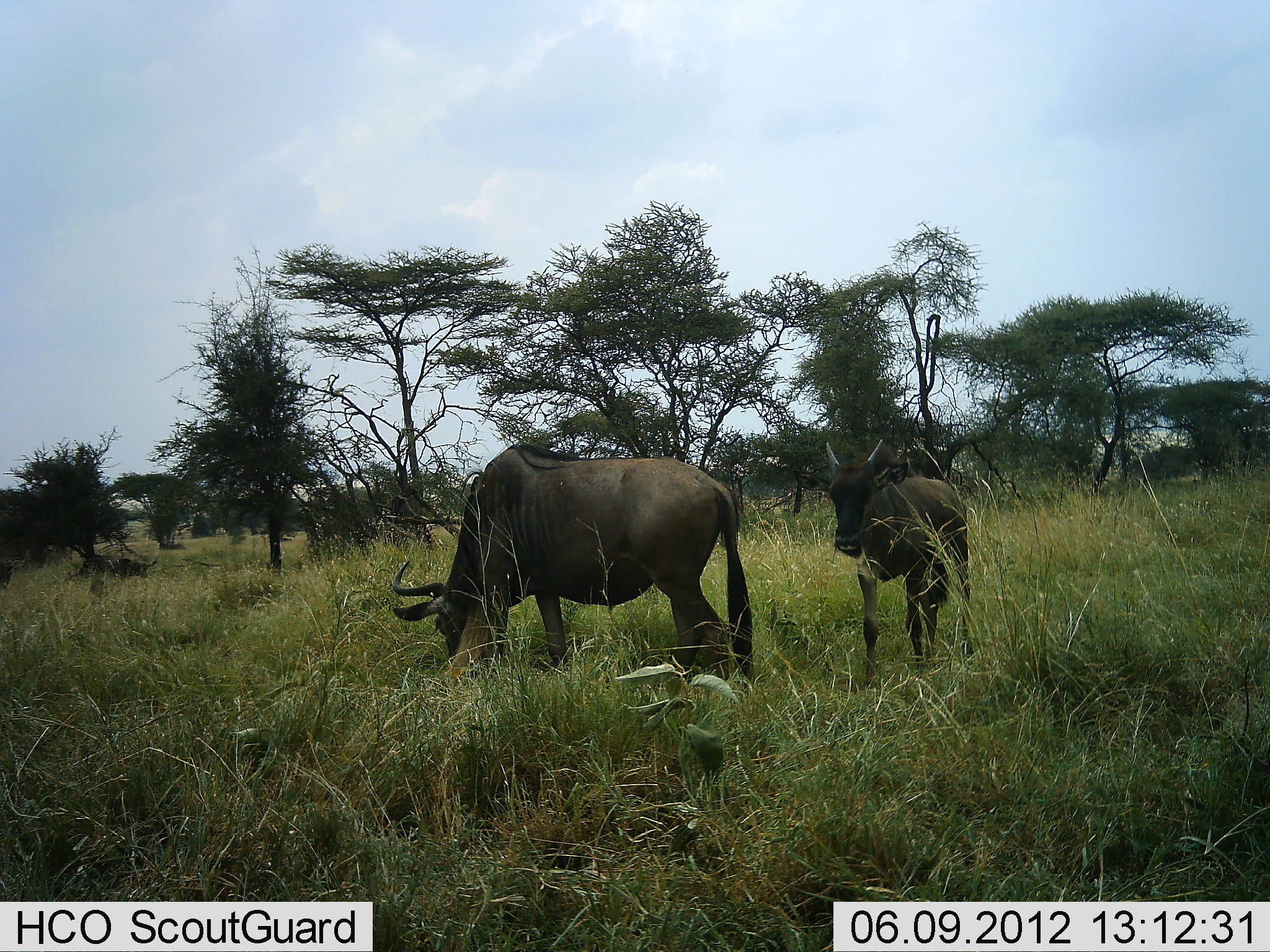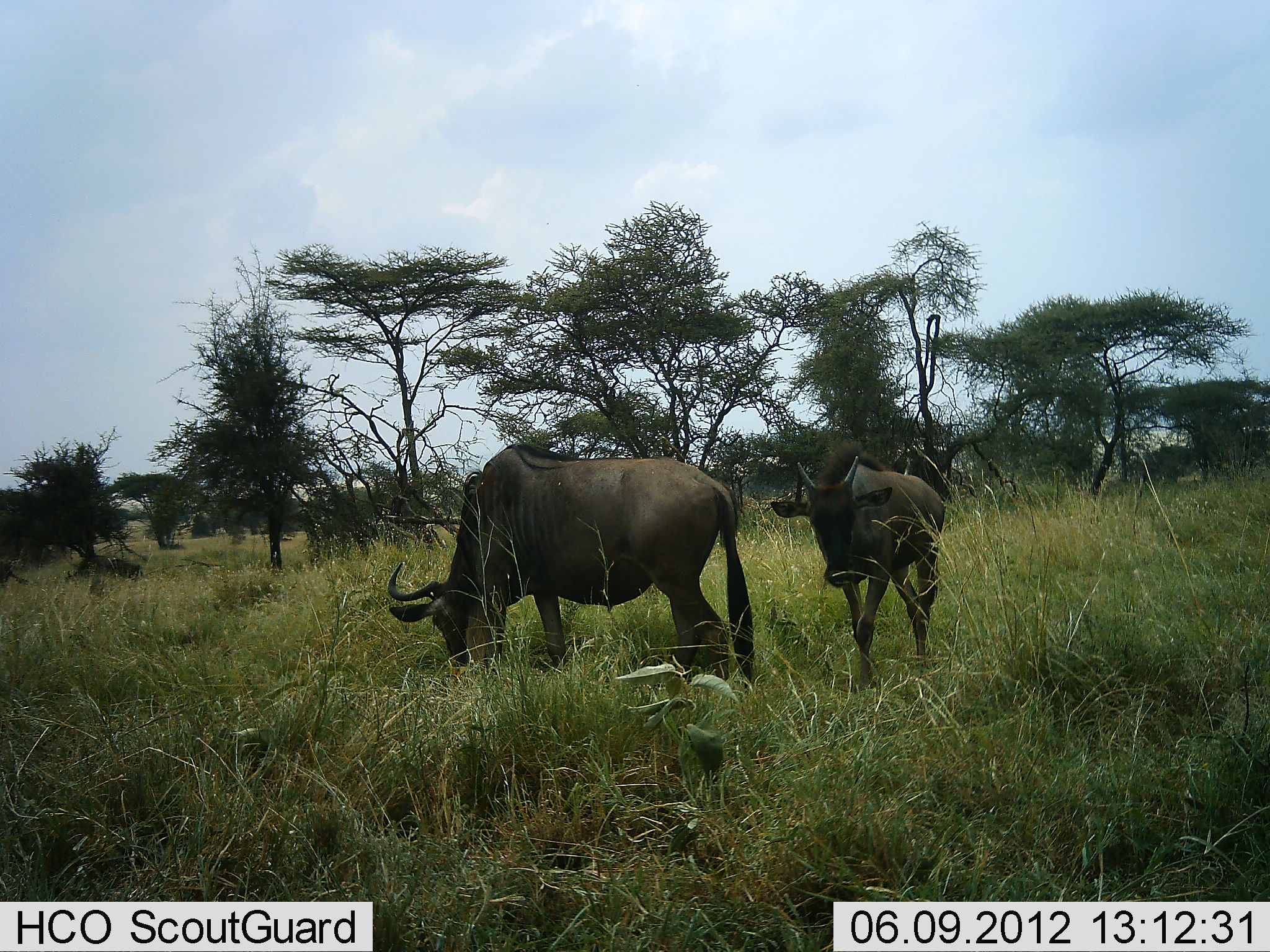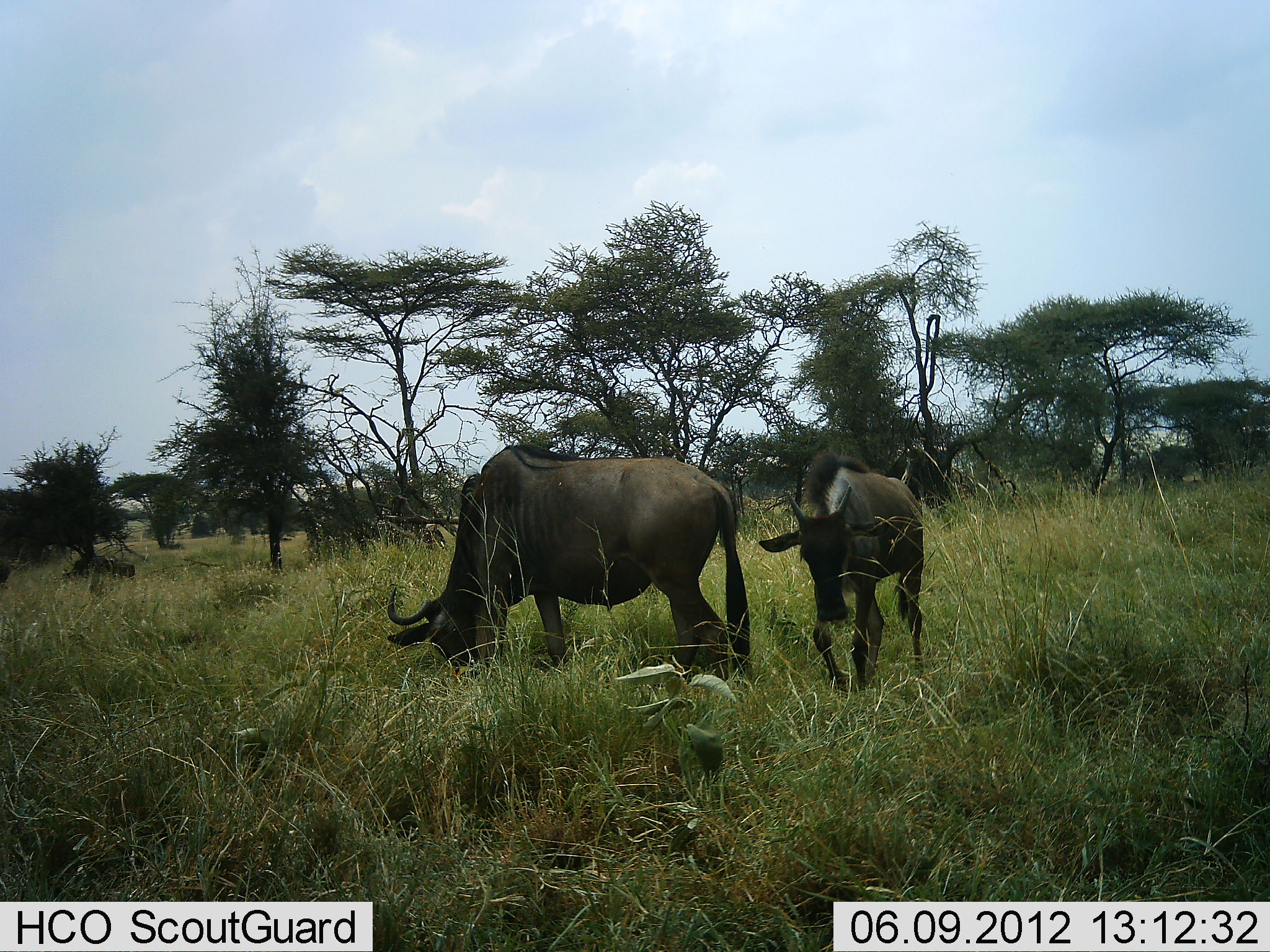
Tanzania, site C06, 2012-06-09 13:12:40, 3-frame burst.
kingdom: Animalia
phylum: Chordata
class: Mammalia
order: Artiodactyla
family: Bovidae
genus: Connochaetes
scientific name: Connochaetes taurinus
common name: blue wildebeest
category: wildebeest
Wildebeest (blue wildebeest) (Connochaetes taurinus), count 3. Behavior (volunteer vote fractions): standing 73%, resting 0%, moving 55%, interacting 0%. Young present (vote fraction): 64%. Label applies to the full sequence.